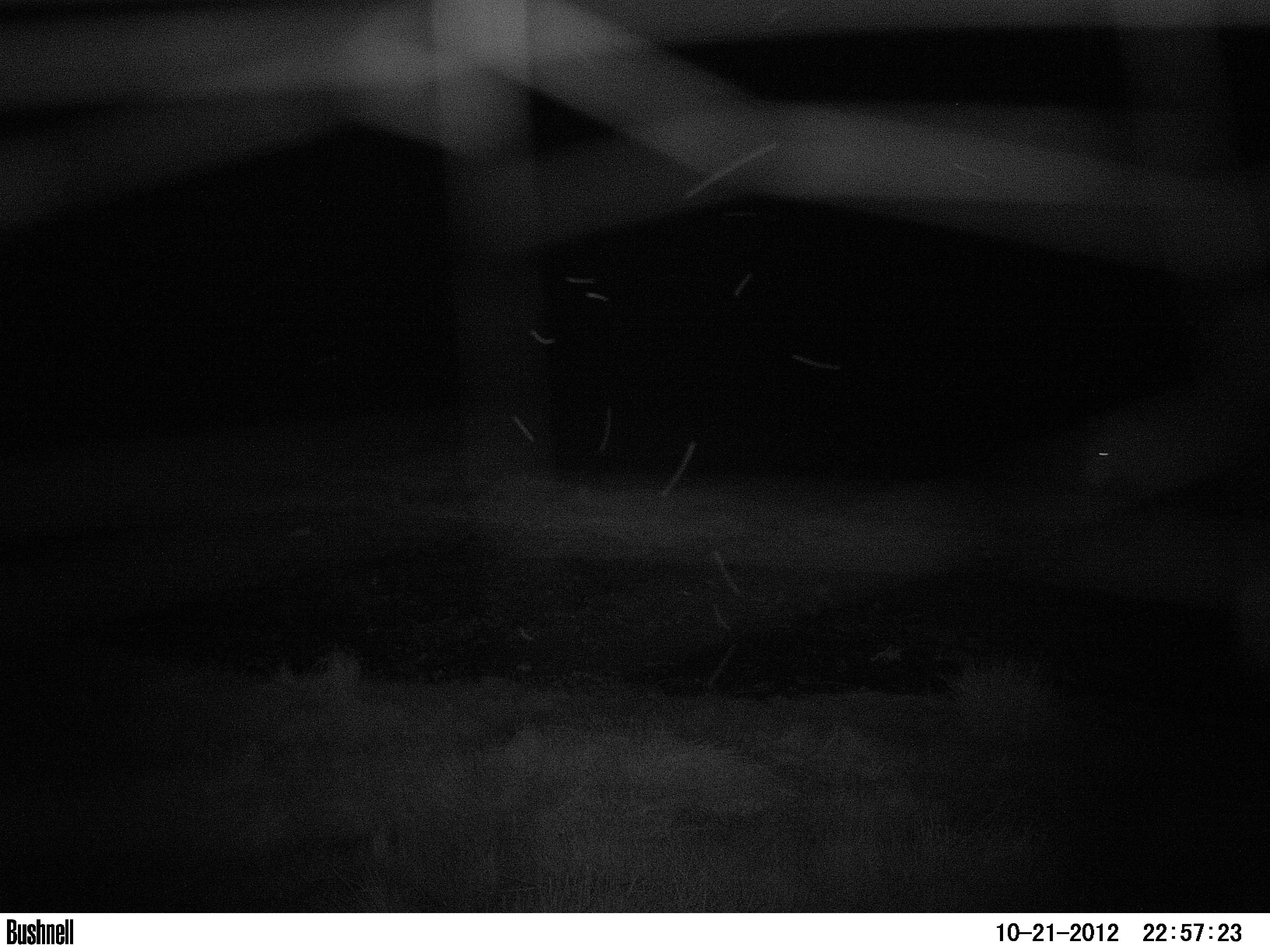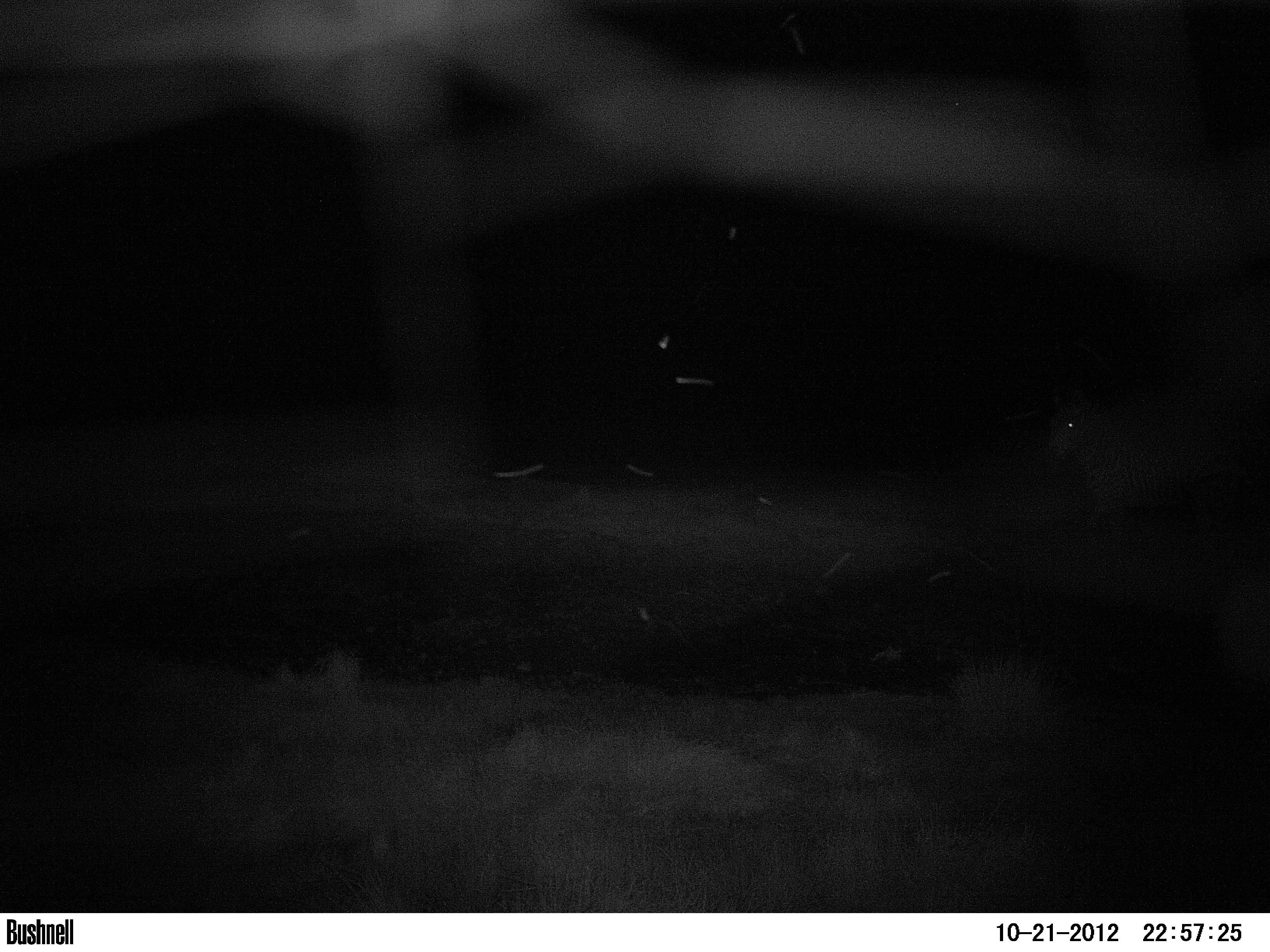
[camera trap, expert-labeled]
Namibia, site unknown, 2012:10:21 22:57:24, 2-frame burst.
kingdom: Animalia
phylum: Chordata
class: Mammalia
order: Perissodactyla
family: Equidae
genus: Equus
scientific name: Equus zebra hartmannae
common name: hartmann's mountain zebra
Equus zebra hartmannae (hartmann's mountain zebra).